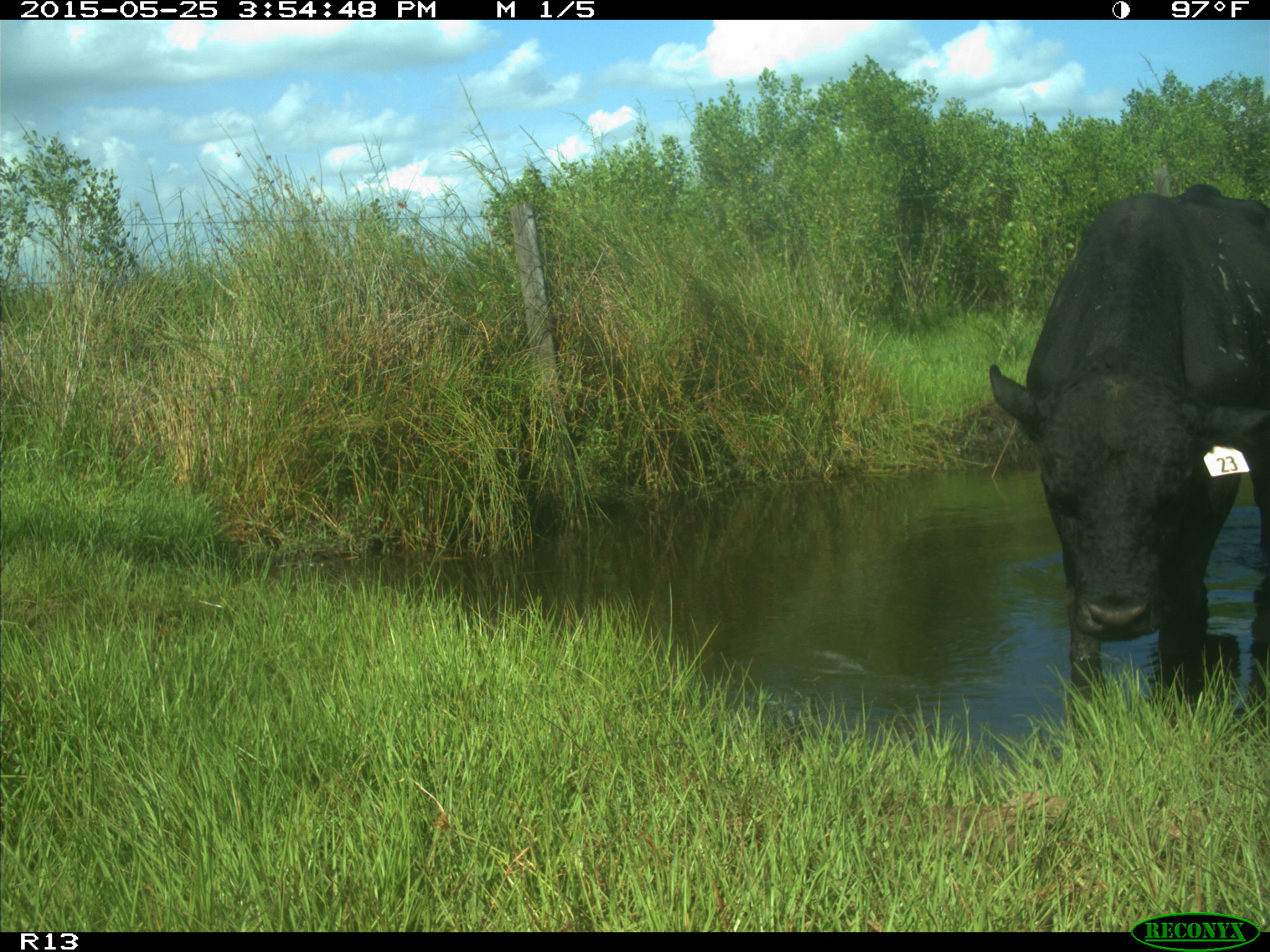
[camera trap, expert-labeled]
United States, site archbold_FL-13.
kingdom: Animalia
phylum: Chordata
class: Mammalia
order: Artiodactyla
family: Bovidae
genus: Bos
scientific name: Bos taurus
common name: domestic cow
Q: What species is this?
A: Bos taurus (domestic cow).